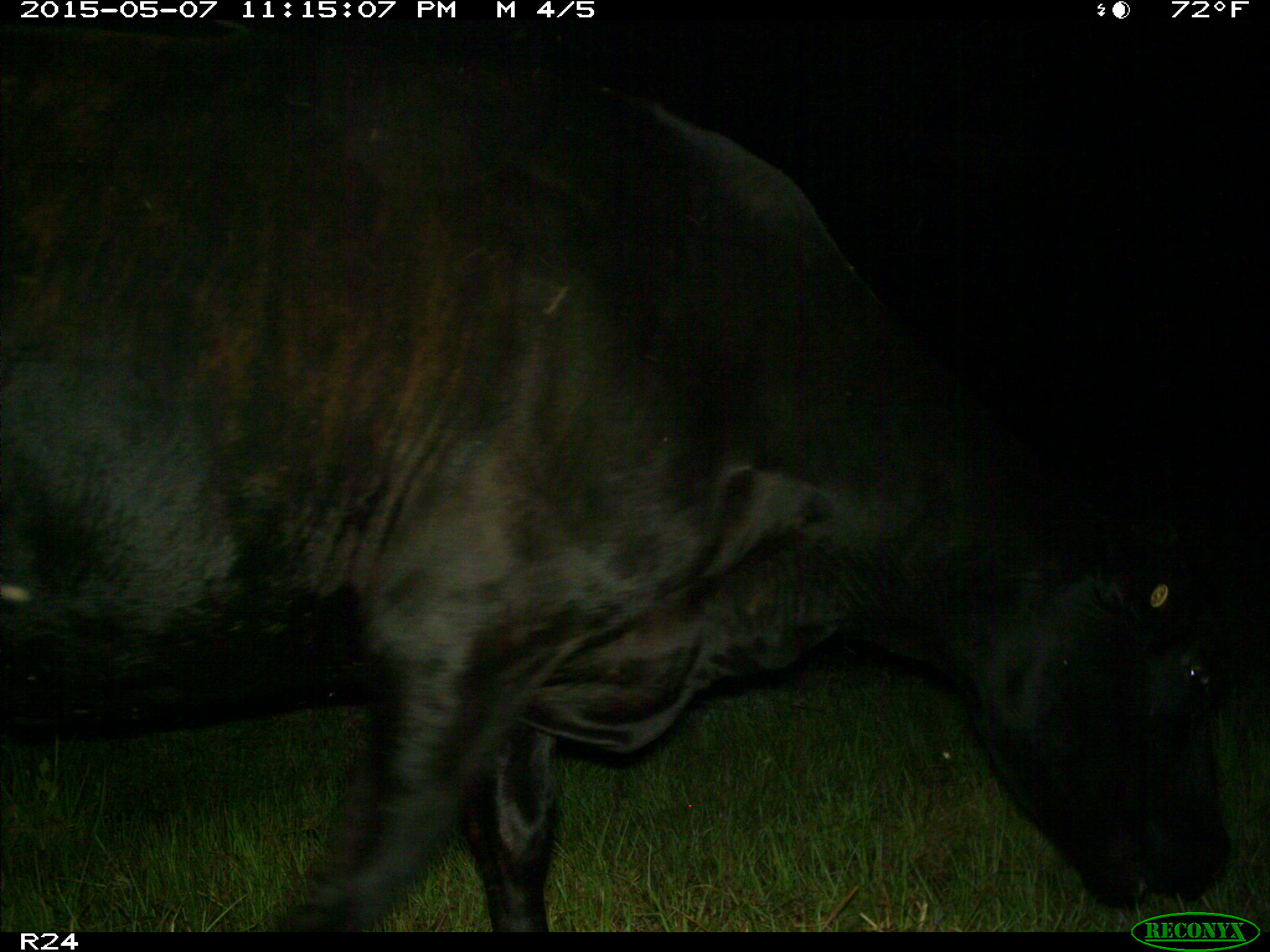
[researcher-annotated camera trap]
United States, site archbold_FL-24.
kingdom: Animalia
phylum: Chordata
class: Mammalia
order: Artiodactyla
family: Bovidae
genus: Bos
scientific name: Bos taurus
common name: domestic cow